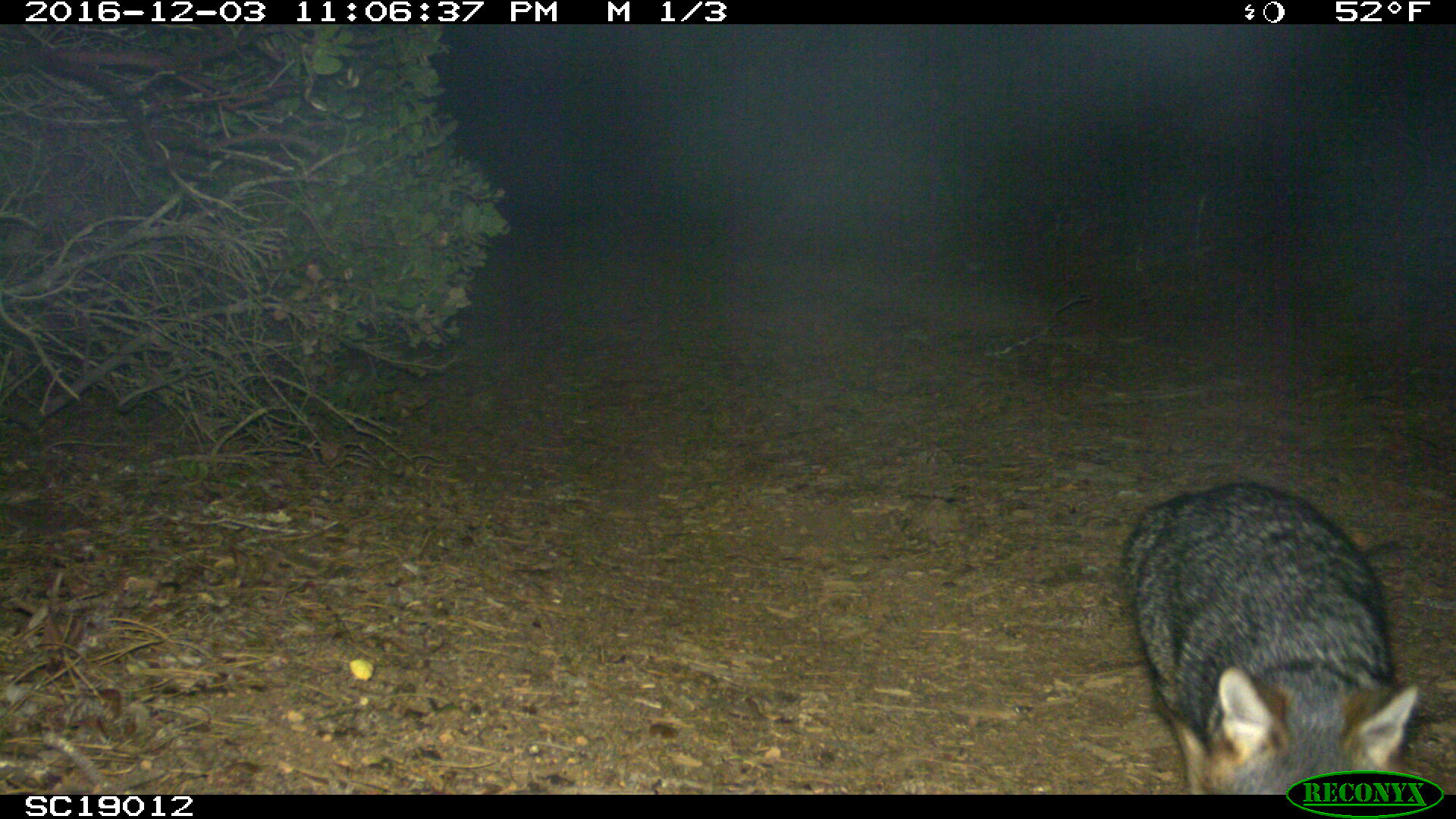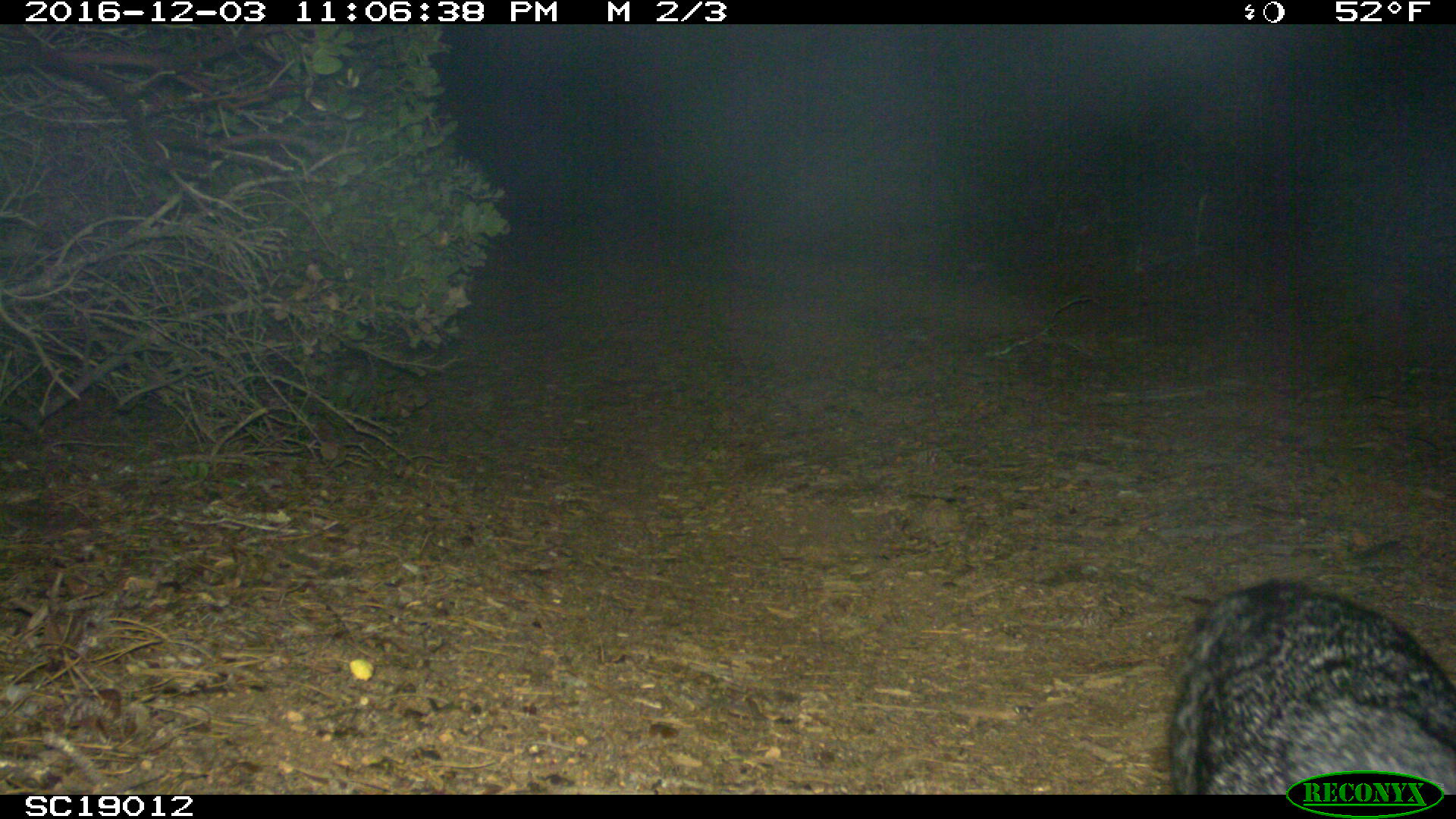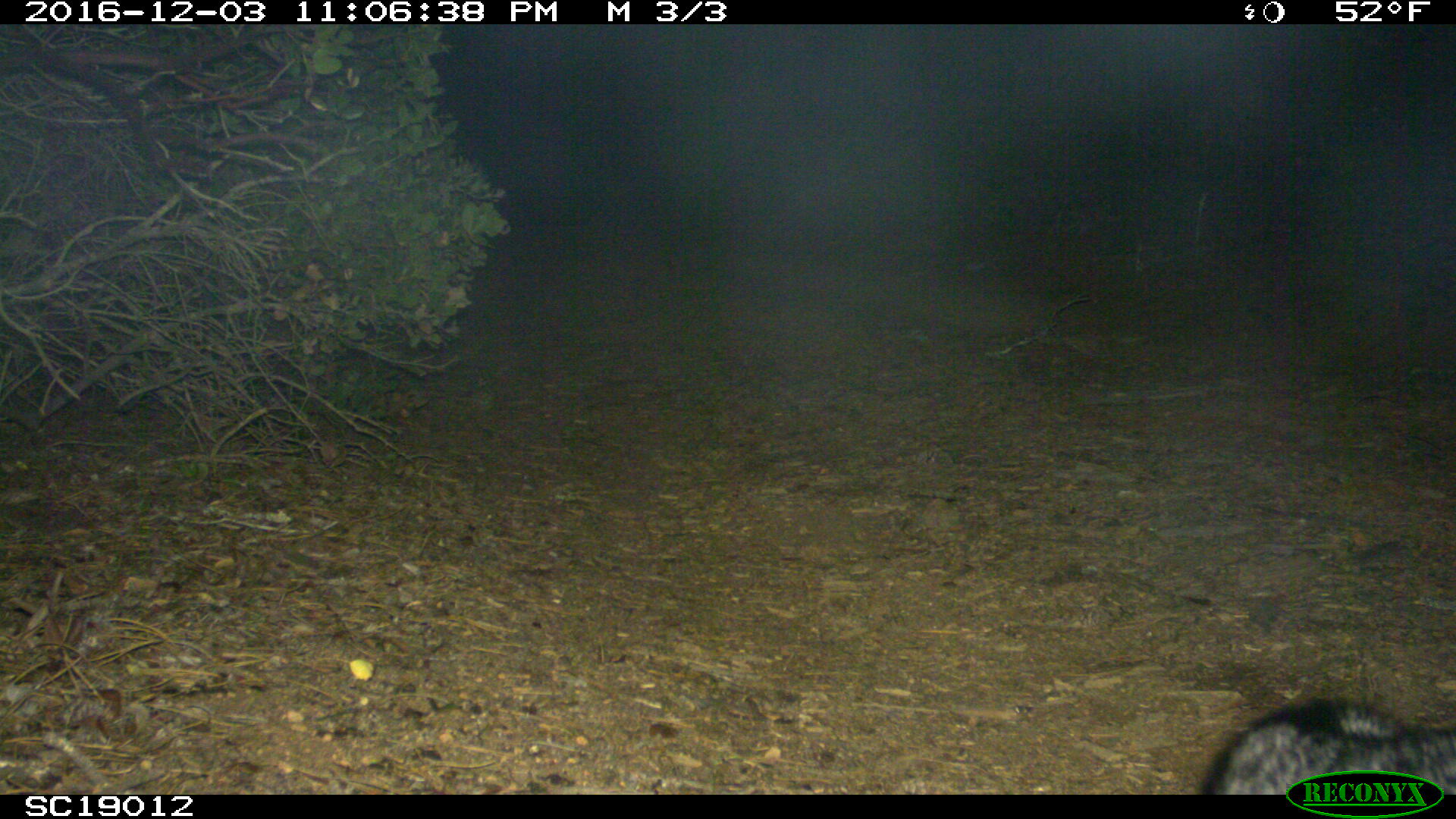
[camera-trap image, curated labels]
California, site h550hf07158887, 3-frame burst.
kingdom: Animalia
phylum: Chordata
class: Mammalia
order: Carnivora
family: Canidae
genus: Urocyon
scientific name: Urocyon littoralis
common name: island fox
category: fox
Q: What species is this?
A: Fox (island fox) (Urocyon littoralis).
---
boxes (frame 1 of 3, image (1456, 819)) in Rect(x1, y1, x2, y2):
fox: Rect(1117, 482, 1420, 794)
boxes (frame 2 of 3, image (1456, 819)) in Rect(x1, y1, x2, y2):
fox: Rect(1177, 579, 1452, 792)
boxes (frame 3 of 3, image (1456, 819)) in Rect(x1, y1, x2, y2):
fox: Rect(1200, 697, 1455, 794)